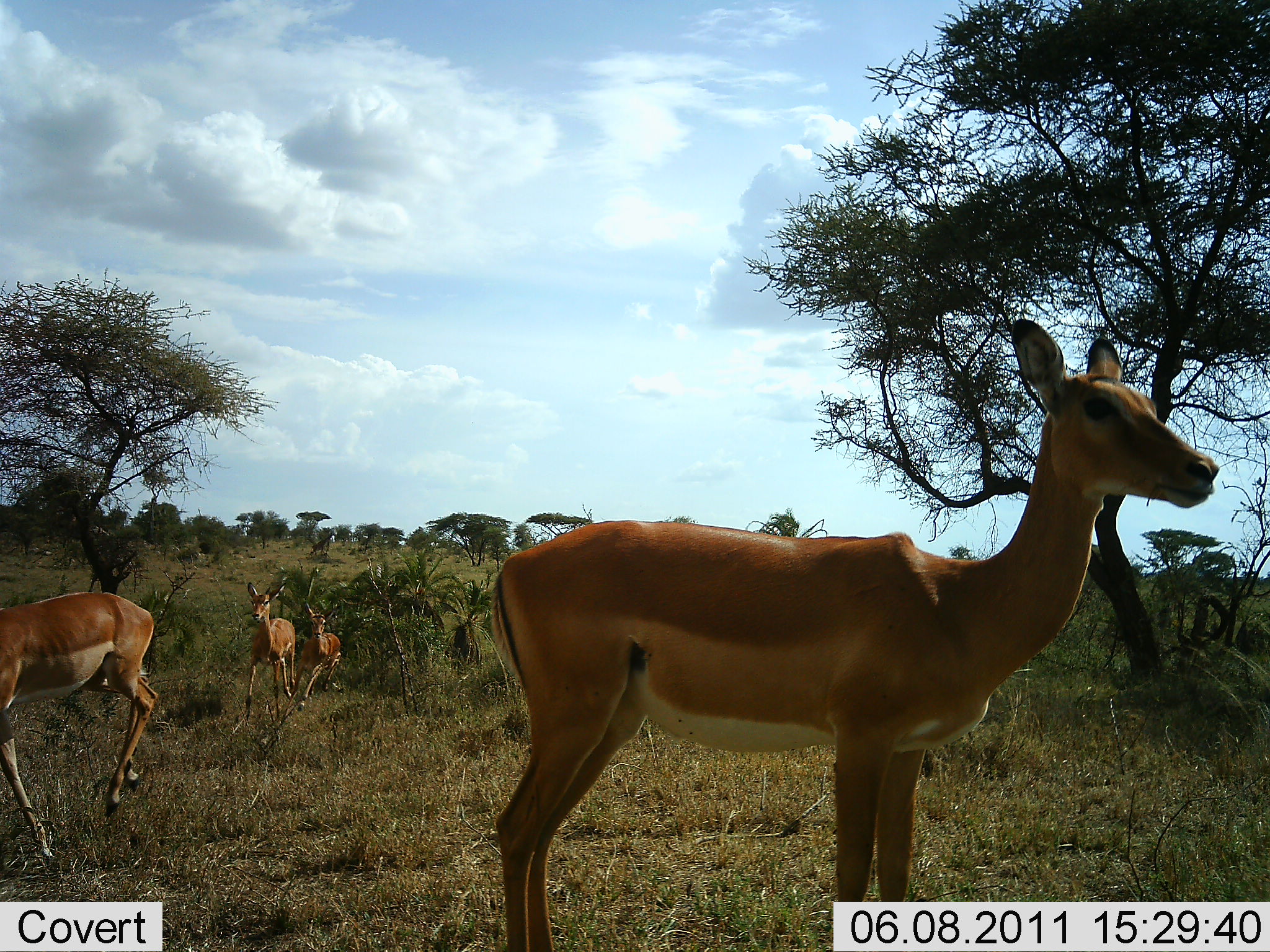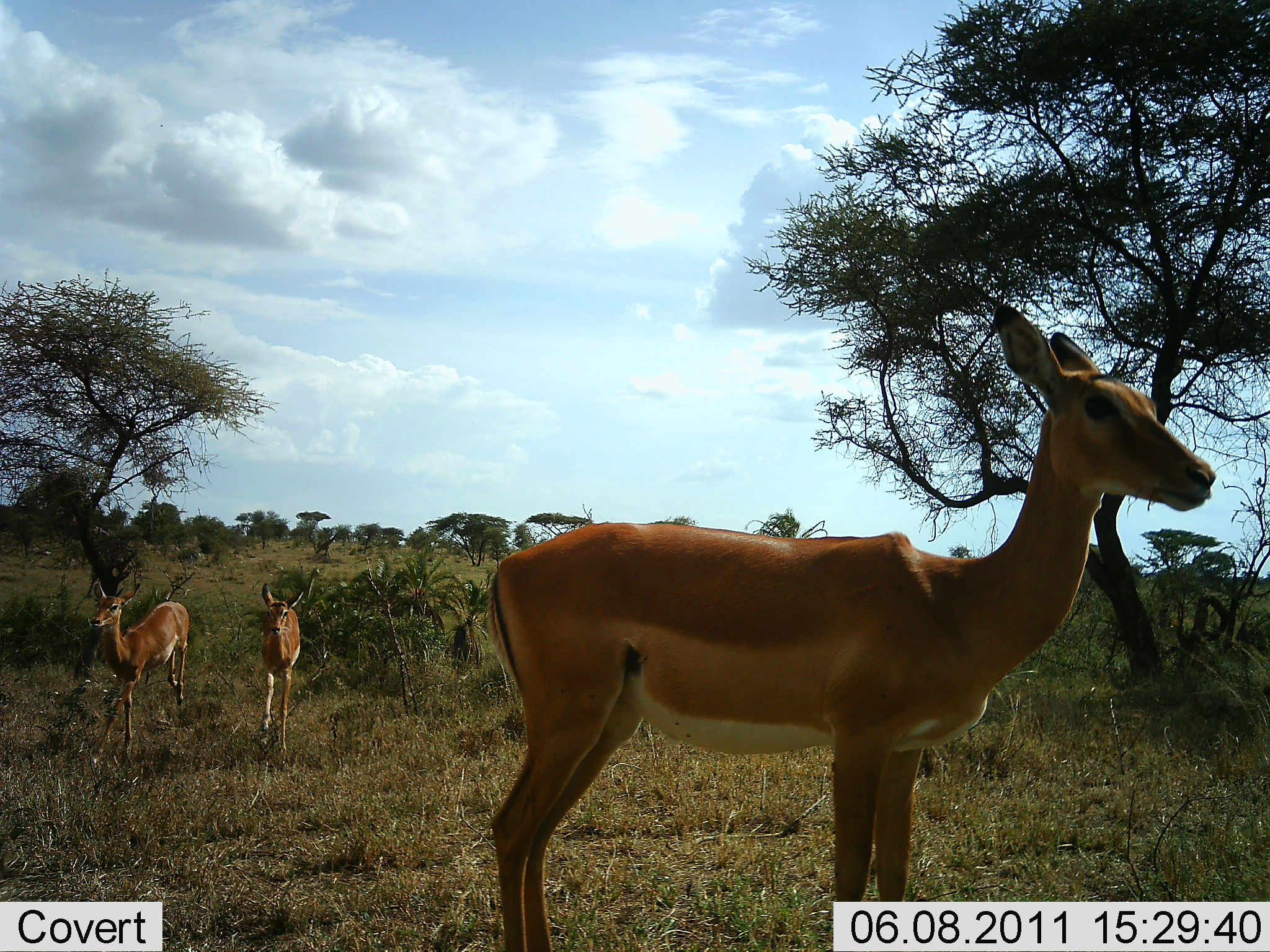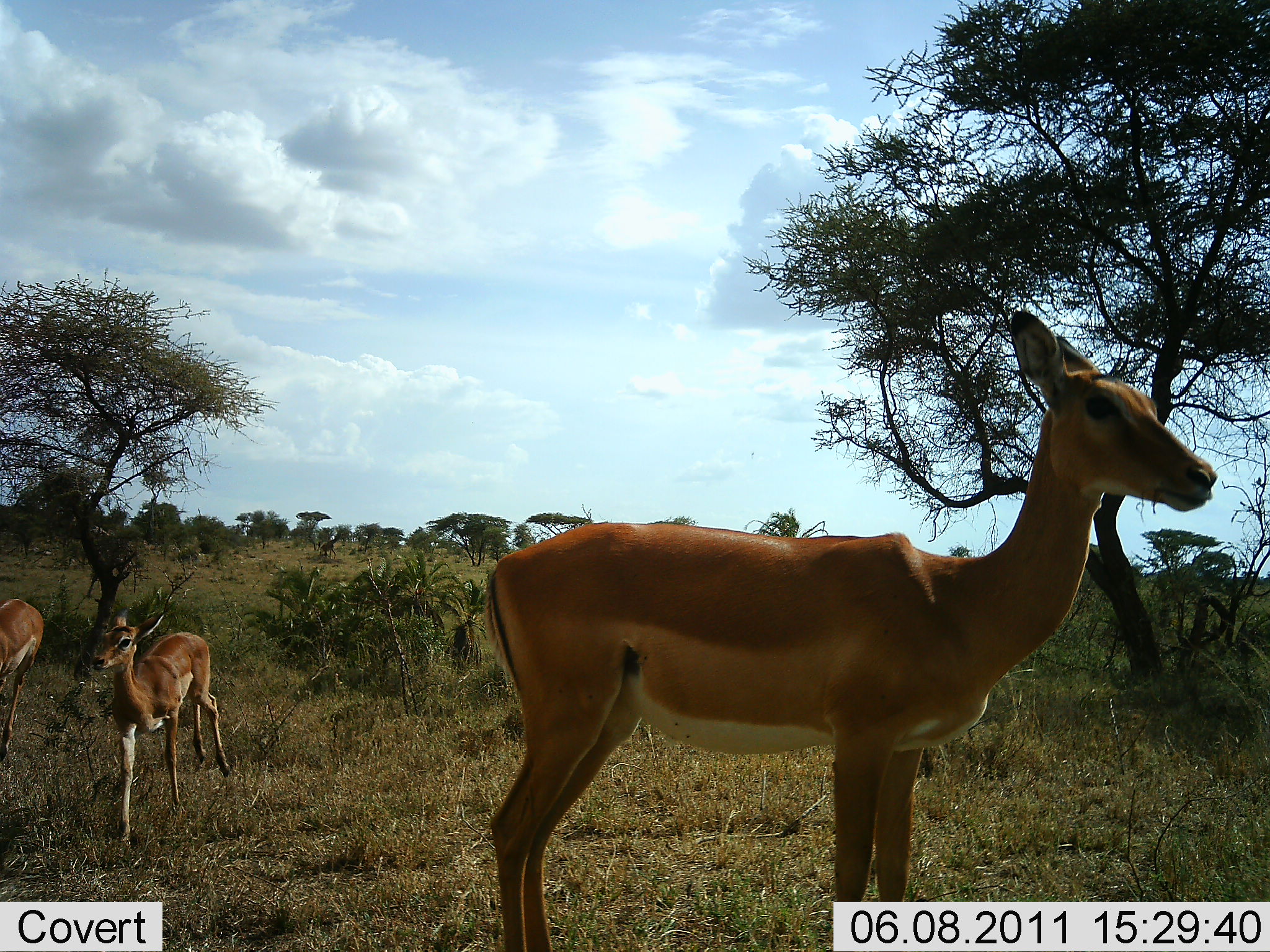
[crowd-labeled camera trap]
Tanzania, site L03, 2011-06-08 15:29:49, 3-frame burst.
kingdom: Animalia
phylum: Chordata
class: Mammalia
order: Artiodactyla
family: Bovidae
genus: Aepyceros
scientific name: Aepyceros melampus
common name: impala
Impala (Aepyceros melampus), count 4. Behavior (volunteer vote fractions): standing 92%, resting 0%, moving 100%, interacting 0%. Young present (vote fraction): 15%. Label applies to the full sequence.